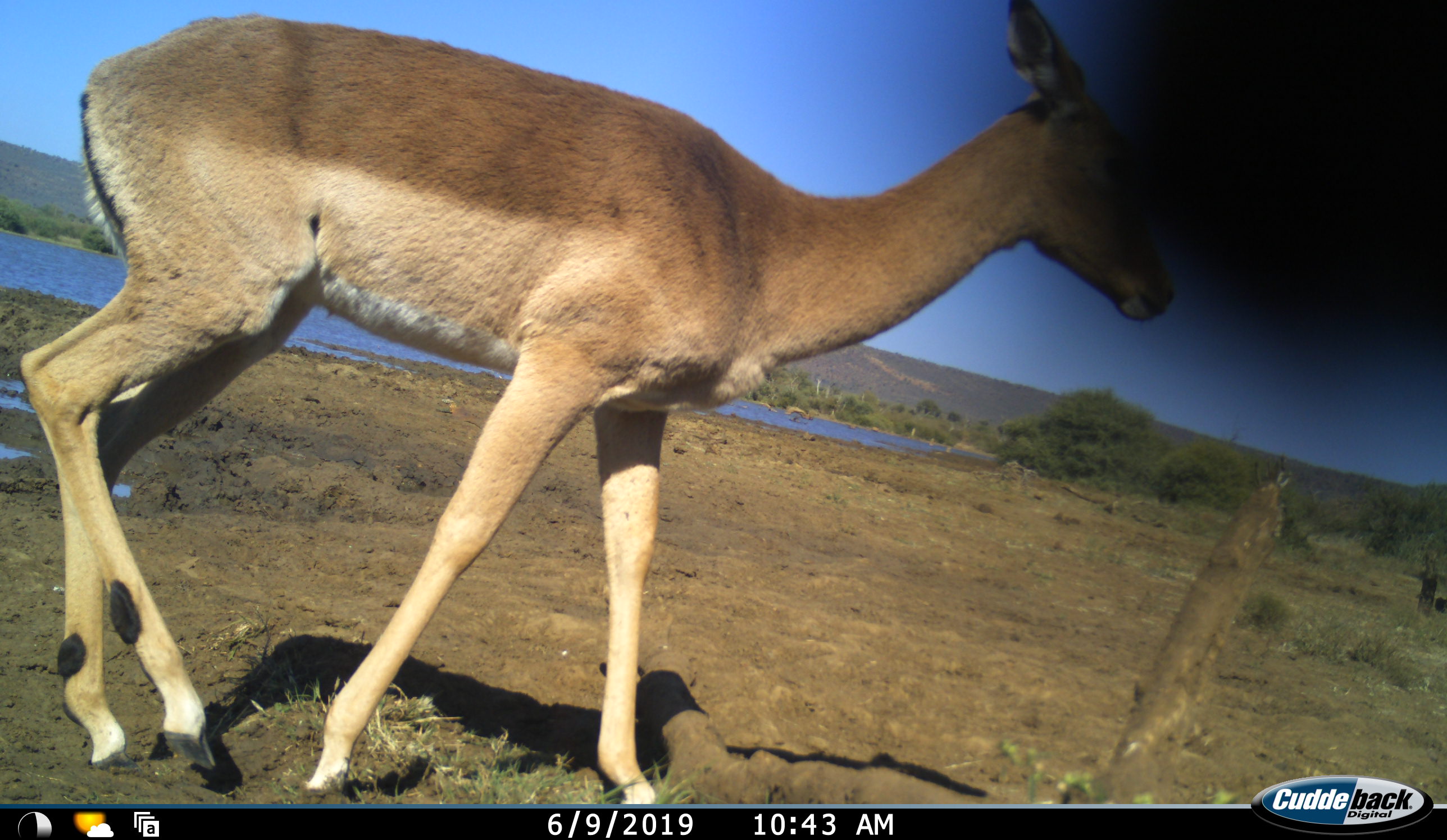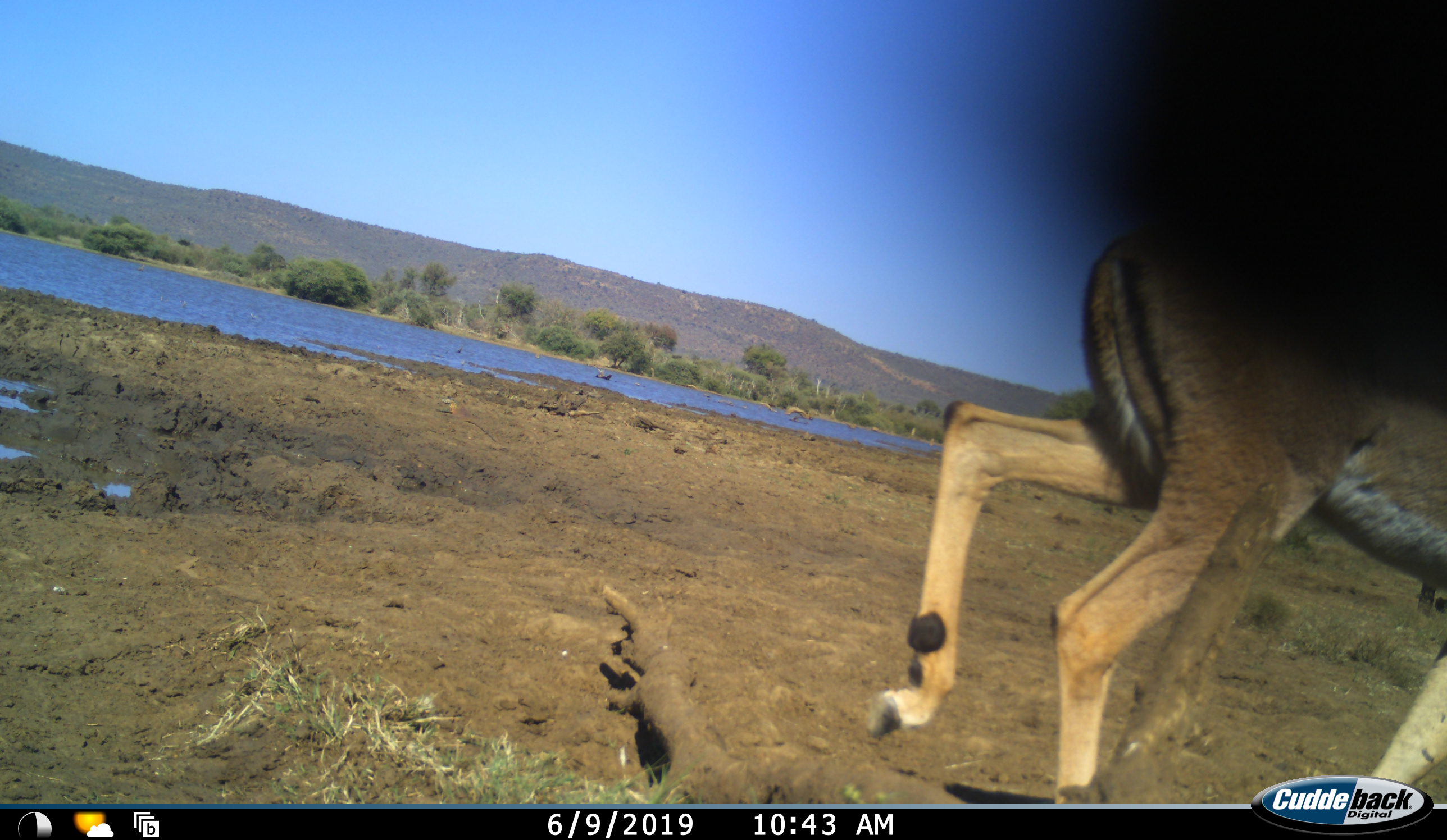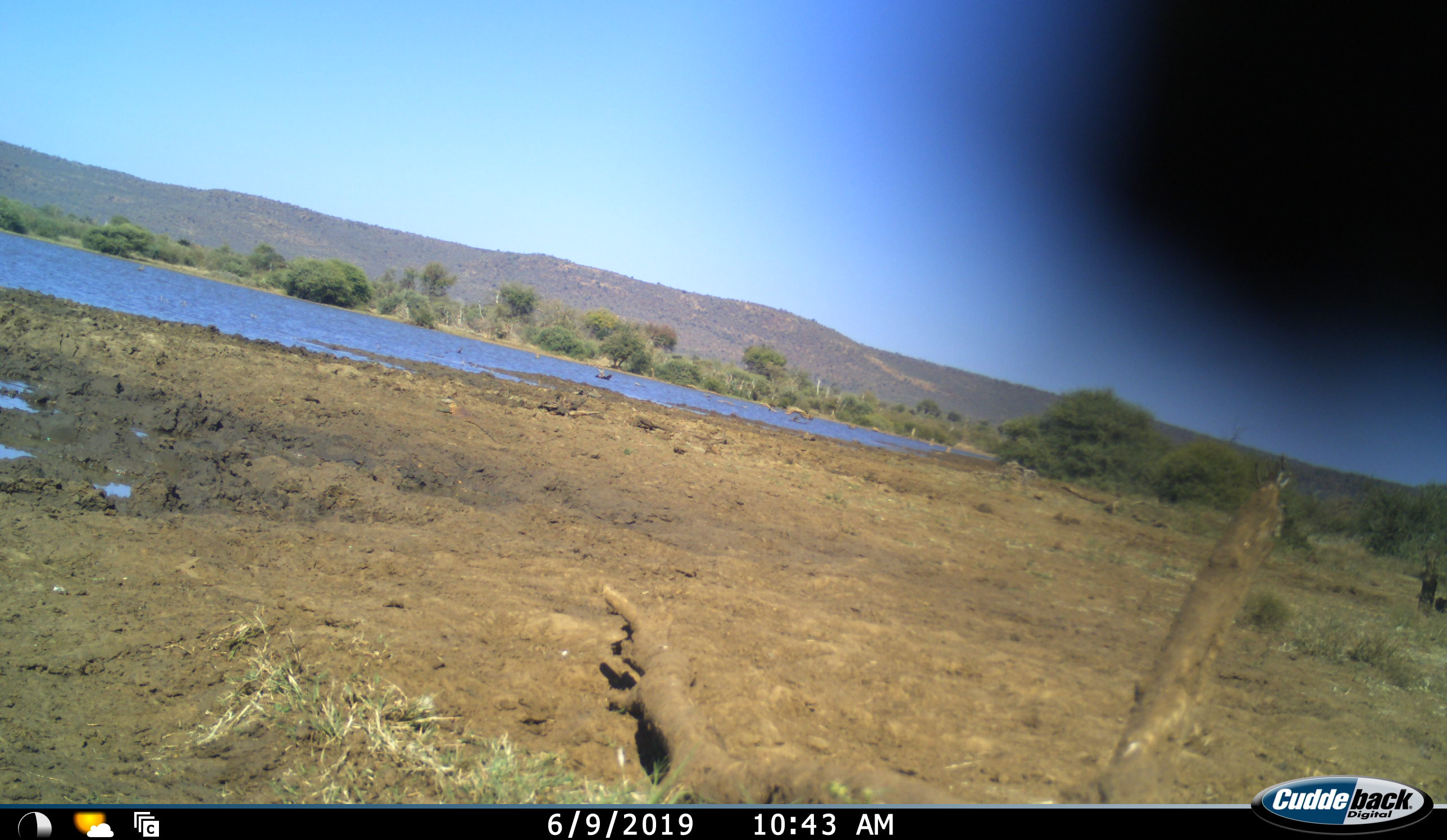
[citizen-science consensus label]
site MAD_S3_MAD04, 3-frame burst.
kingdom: Animalia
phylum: Chordata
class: Mammalia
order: Artiodactyla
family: Bovidae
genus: Aepyceros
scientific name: Aepyceros melampus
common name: impala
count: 1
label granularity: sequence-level